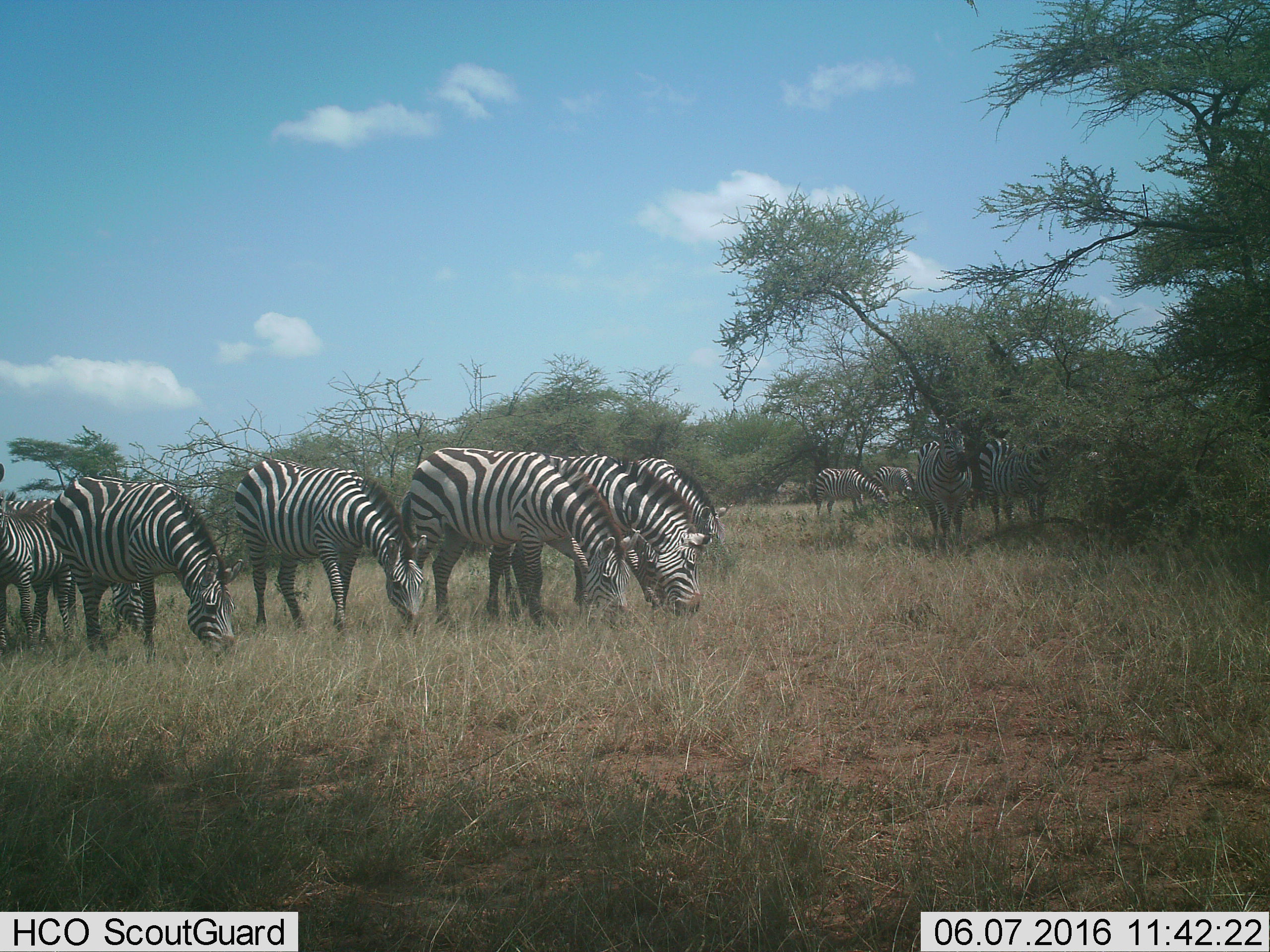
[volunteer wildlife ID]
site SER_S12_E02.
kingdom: Animalia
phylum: Chordata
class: Mammalia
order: Perissodactyla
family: Equidae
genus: Equus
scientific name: Equus quagga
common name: plains zebra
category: zebraplains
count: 11-50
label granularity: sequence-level